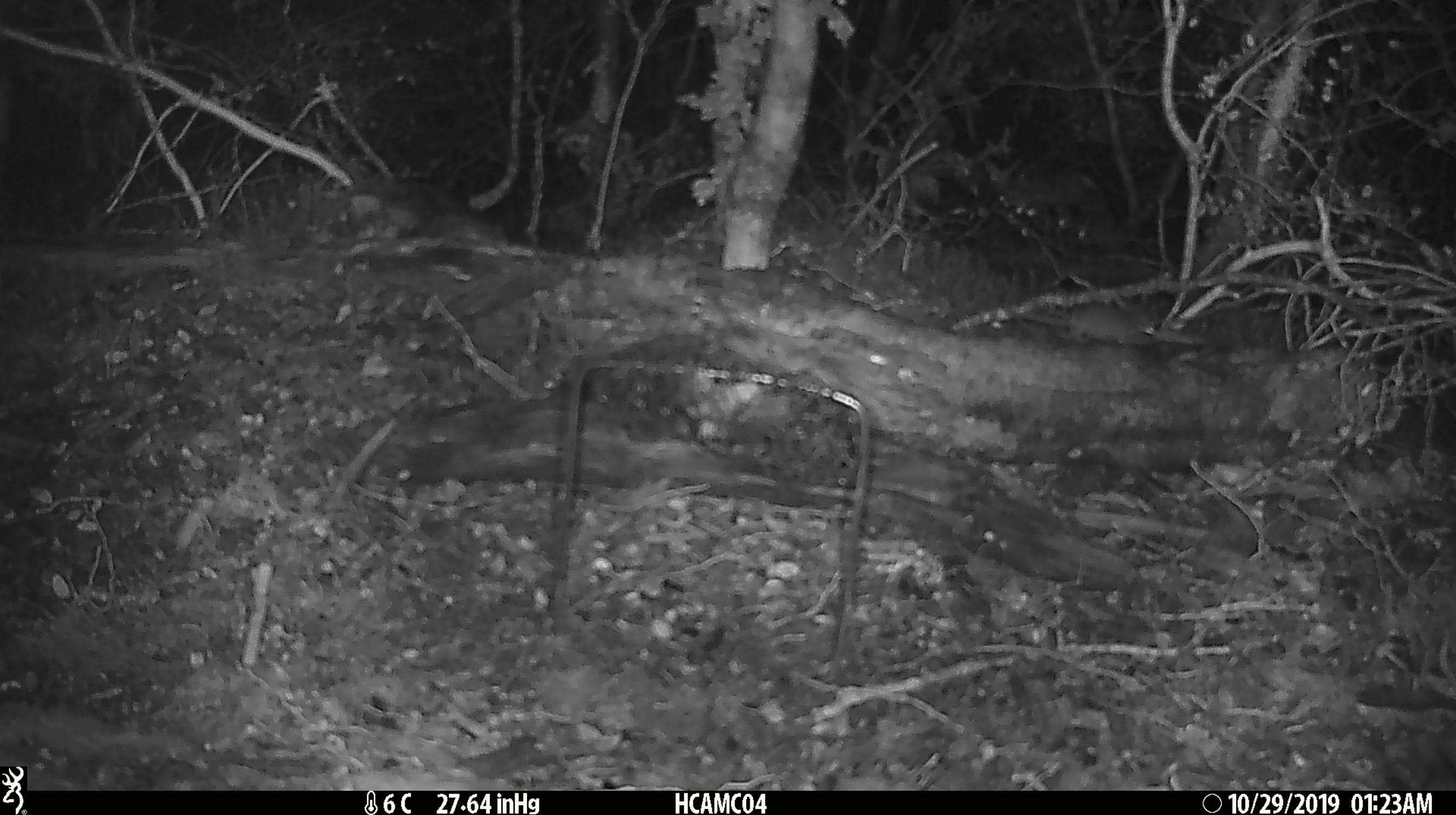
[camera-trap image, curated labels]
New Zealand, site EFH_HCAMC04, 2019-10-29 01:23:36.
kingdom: Animalia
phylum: Chordata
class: Mammalia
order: Rodentia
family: Muridae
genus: Mus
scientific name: Mus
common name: mouse